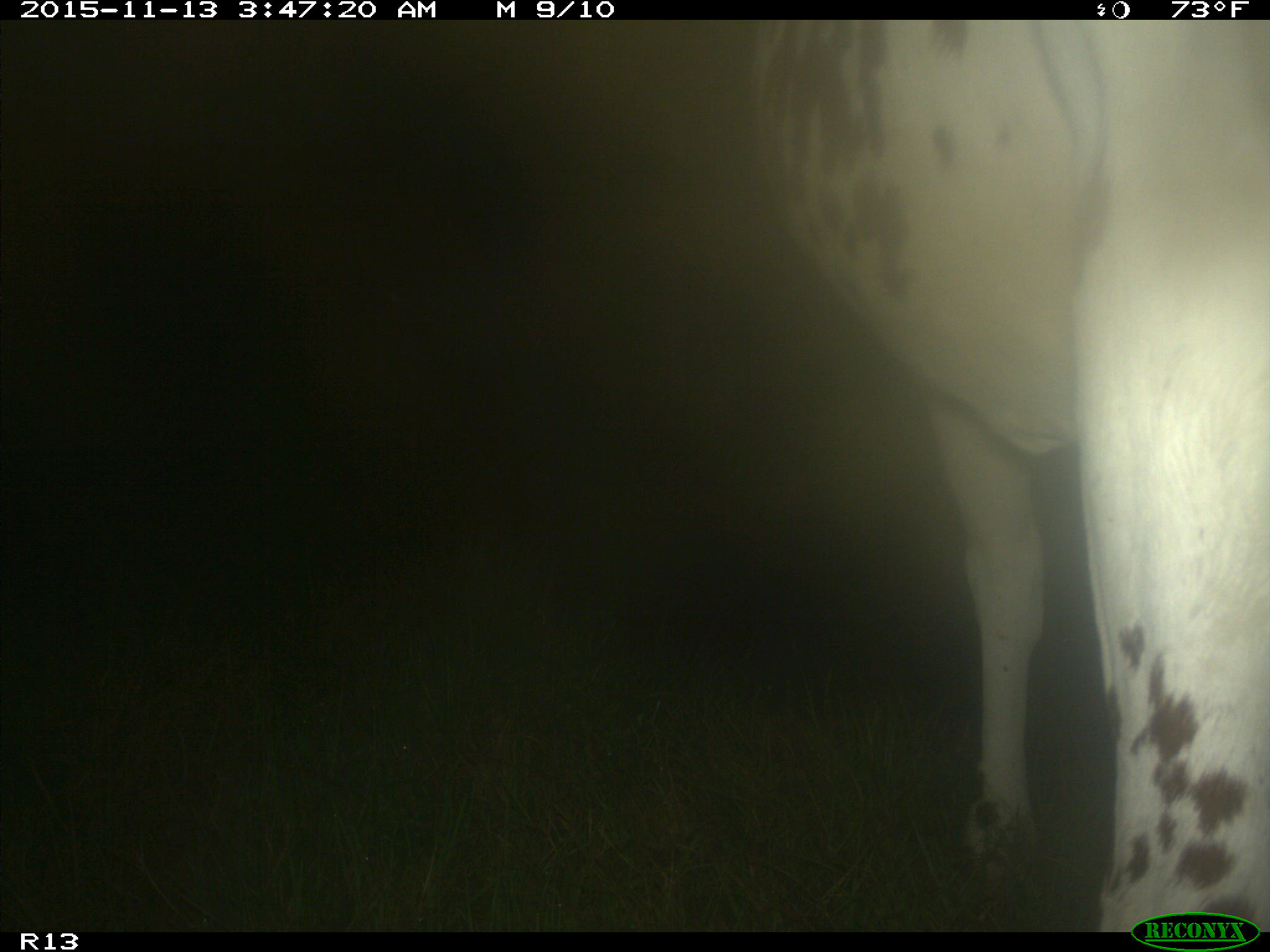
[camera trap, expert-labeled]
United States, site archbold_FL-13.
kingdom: Animalia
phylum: Chordata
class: Mammalia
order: Artiodactyla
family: Bovidae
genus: Bos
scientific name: Bos taurus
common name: domestic cow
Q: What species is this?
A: Bos taurus (domestic cow).